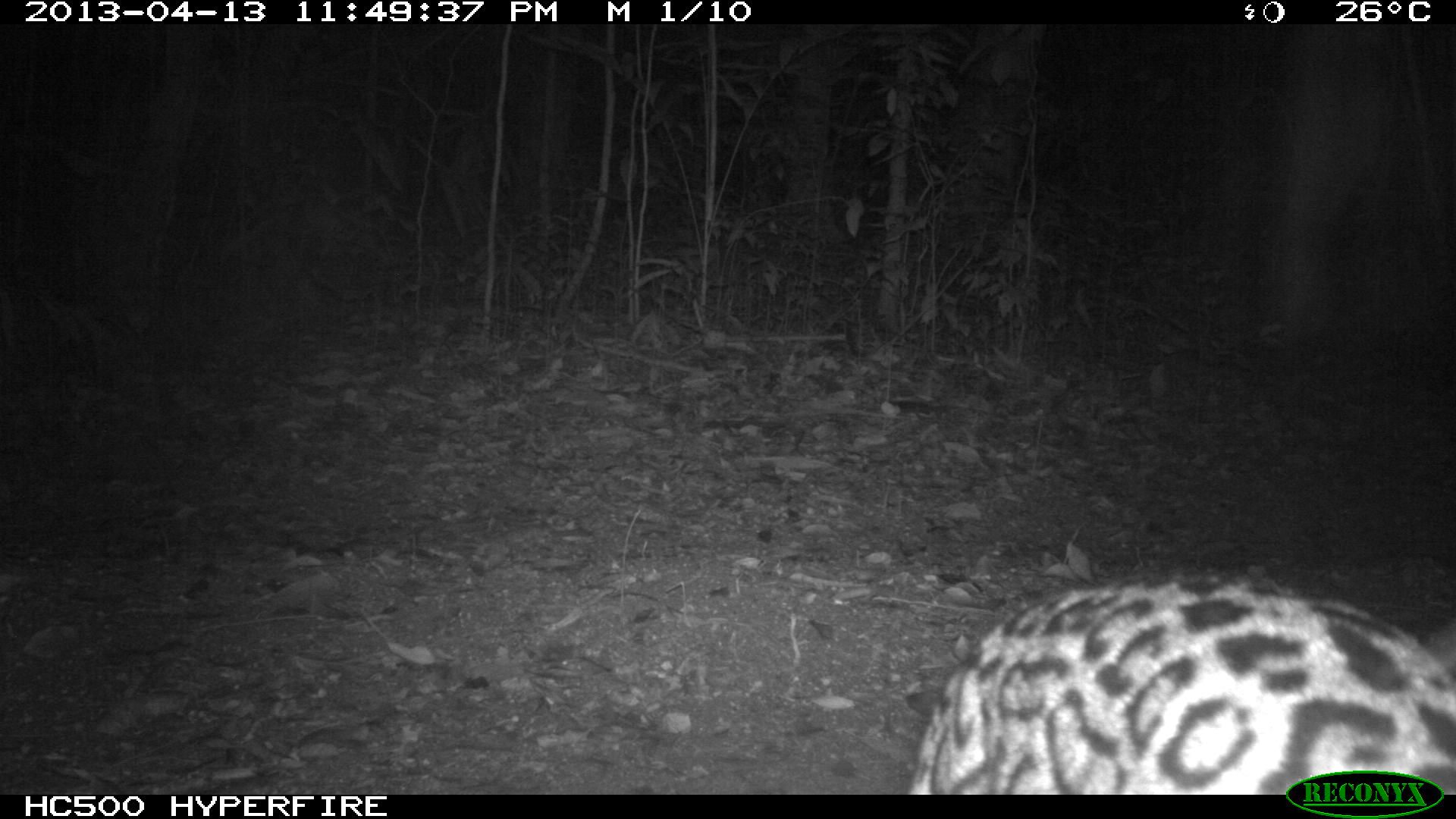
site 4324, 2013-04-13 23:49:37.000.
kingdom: Animalia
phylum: Chordata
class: Mammalia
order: Carnivora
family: Felidae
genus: Leopardus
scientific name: Leopardus pardalis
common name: ocelot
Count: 1.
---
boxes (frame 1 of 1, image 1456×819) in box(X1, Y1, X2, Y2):
leopardus pardalis: box(904, 574, 1456, 794)